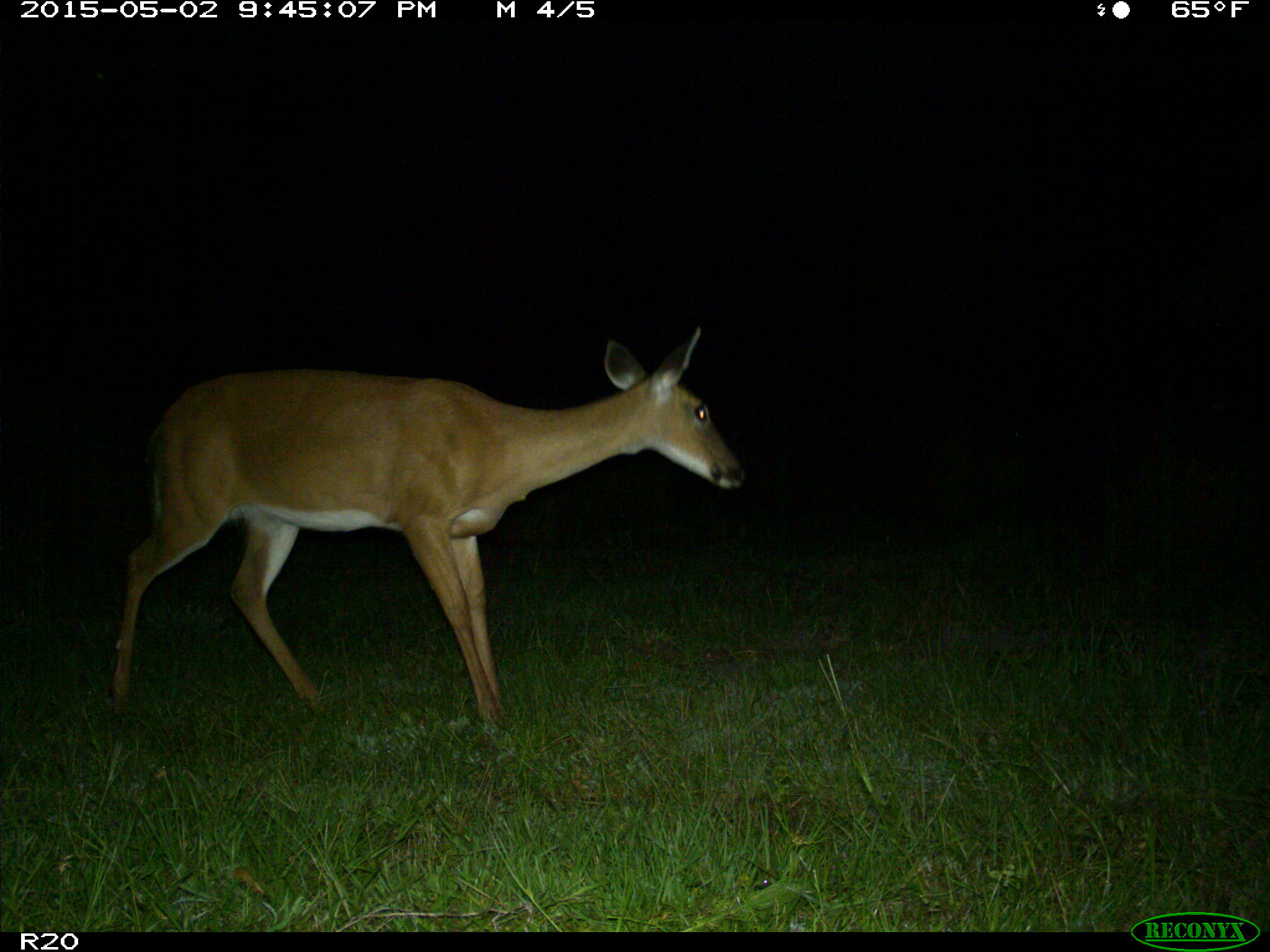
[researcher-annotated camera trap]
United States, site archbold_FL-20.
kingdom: Animalia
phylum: Chordata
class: Mammalia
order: Artiodactyla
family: Cervidae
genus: Odocoileus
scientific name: Odocoileus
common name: deer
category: unidentified deer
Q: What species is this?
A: Unidentified deer (deer) (Odocoileus).